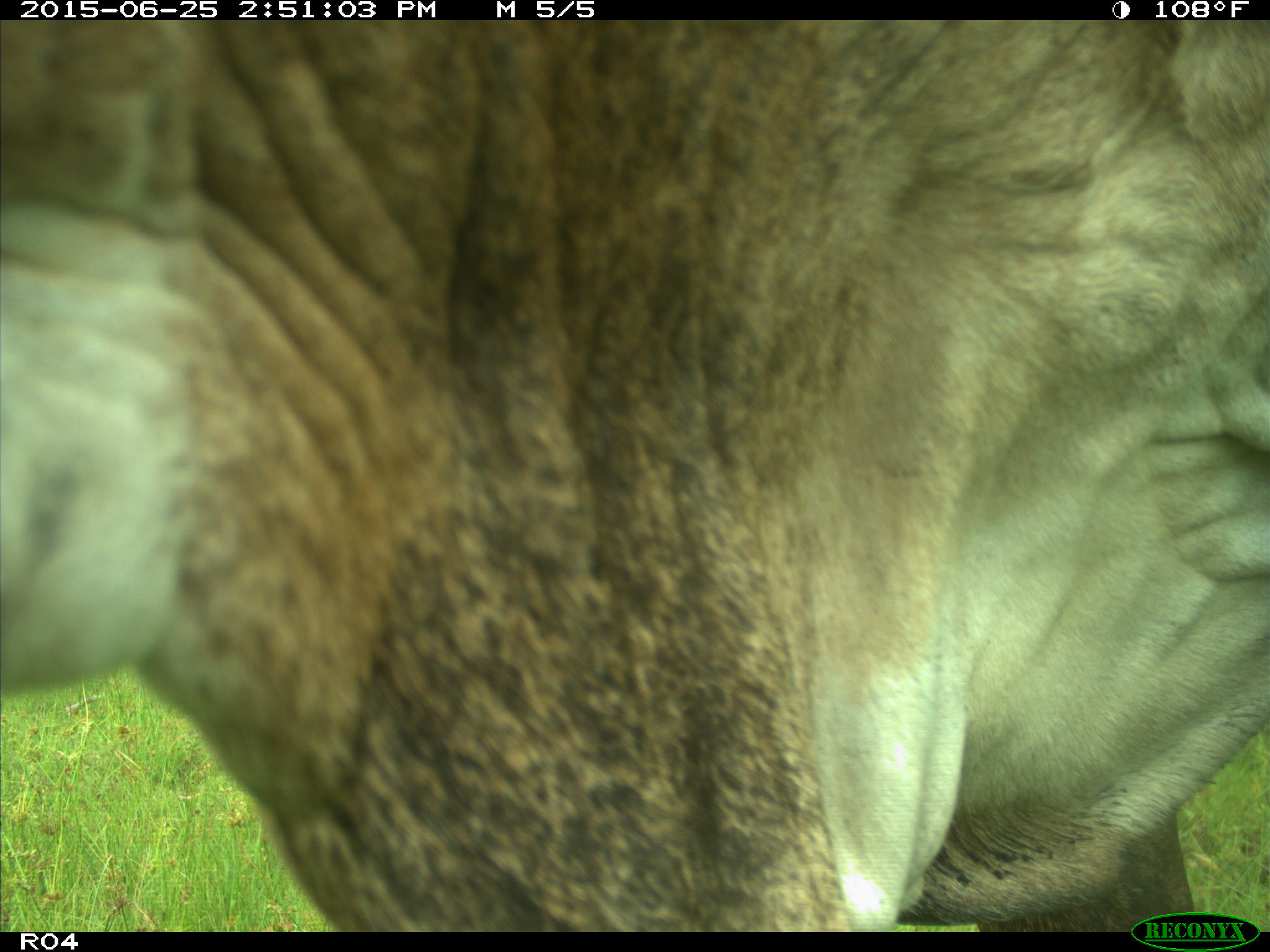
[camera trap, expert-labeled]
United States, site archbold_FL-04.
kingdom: Animalia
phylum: Chordata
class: Mammalia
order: Artiodactyla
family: Bovidae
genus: Bos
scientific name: Bos taurus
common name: domestic cow